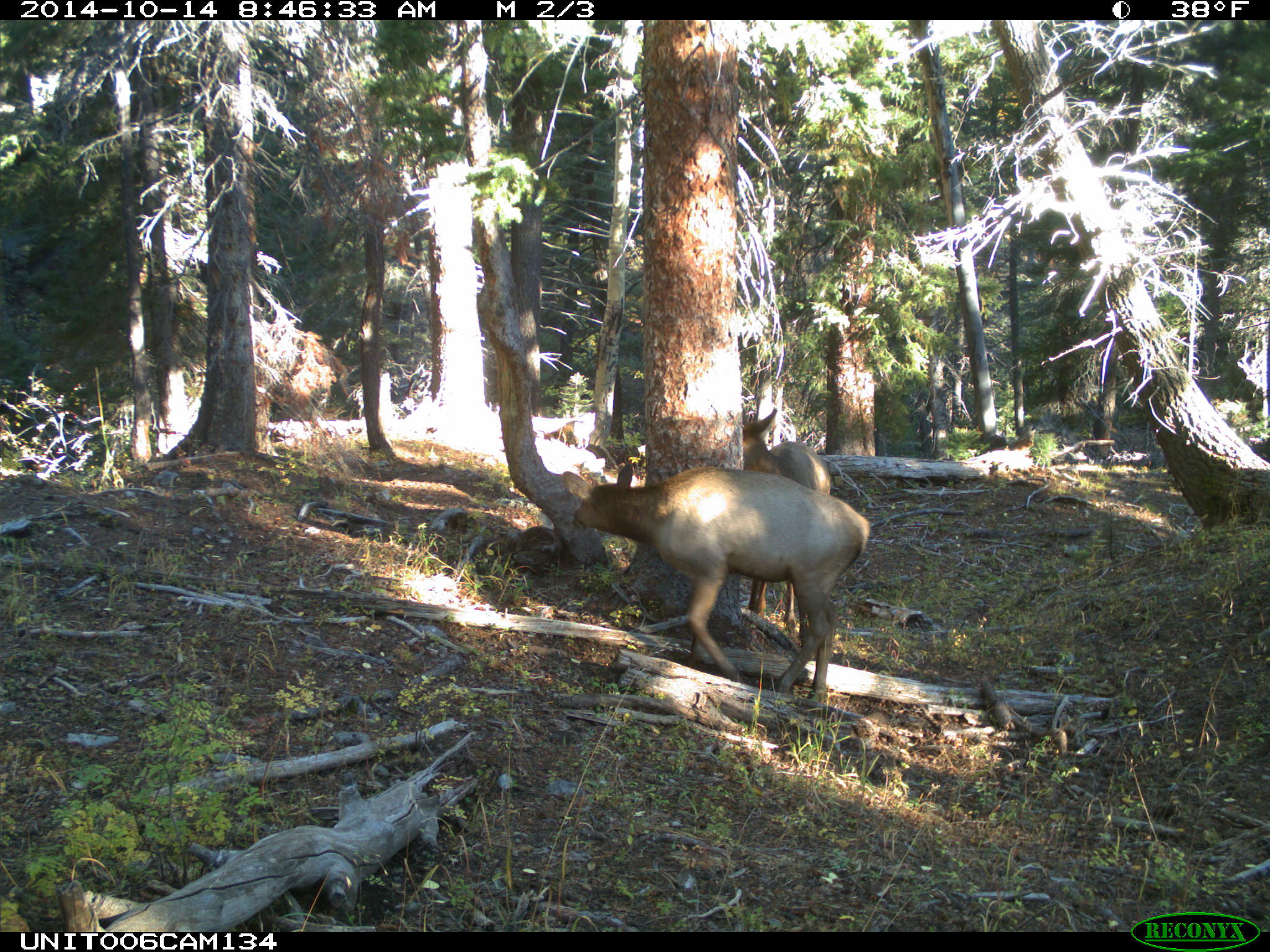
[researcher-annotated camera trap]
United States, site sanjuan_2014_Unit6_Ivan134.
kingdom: Animalia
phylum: Chordata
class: Mammalia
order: Artiodactyla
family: Cervidae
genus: Cervus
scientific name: Cervus elaphus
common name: red deer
Cervus elaphus (red deer).